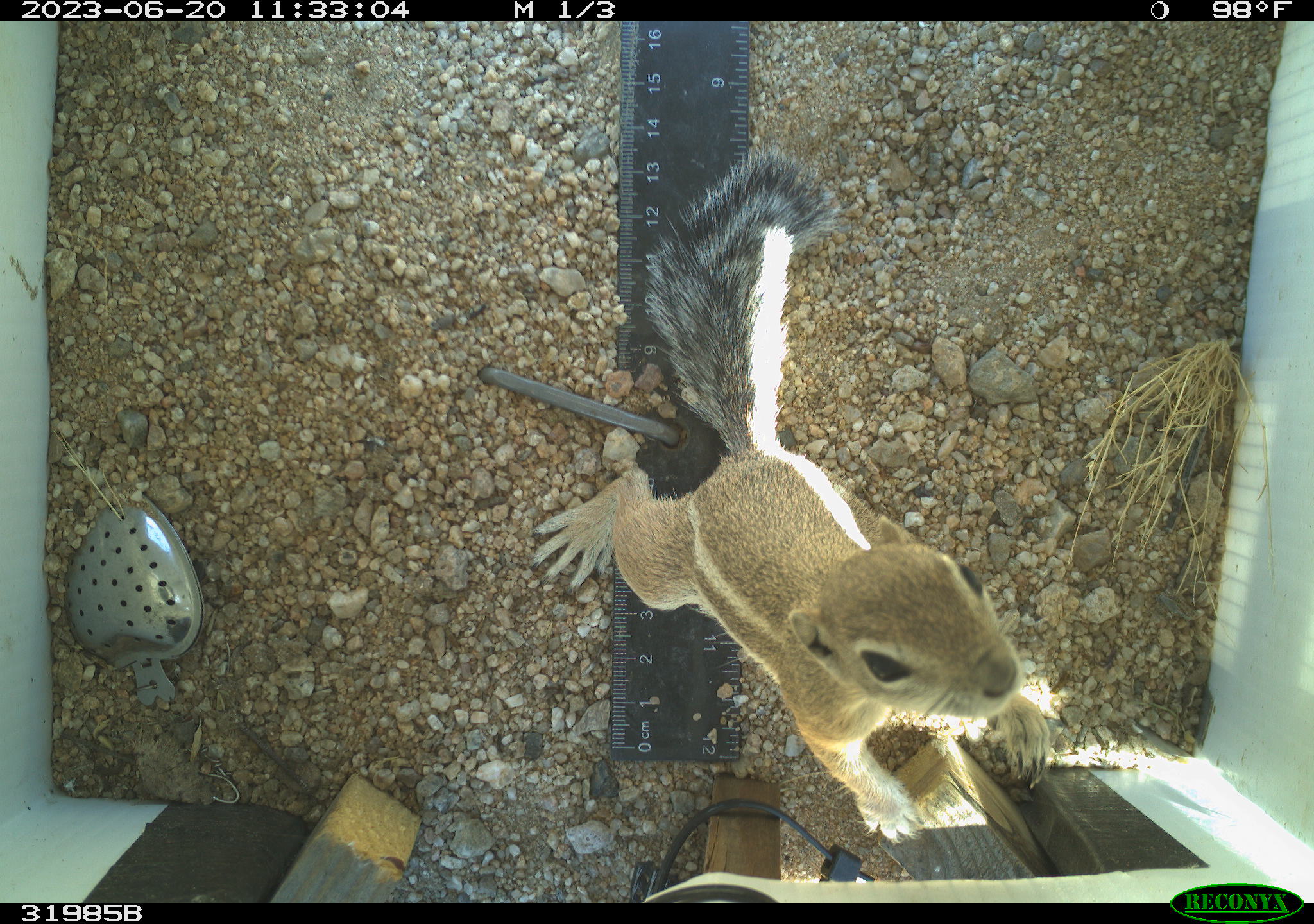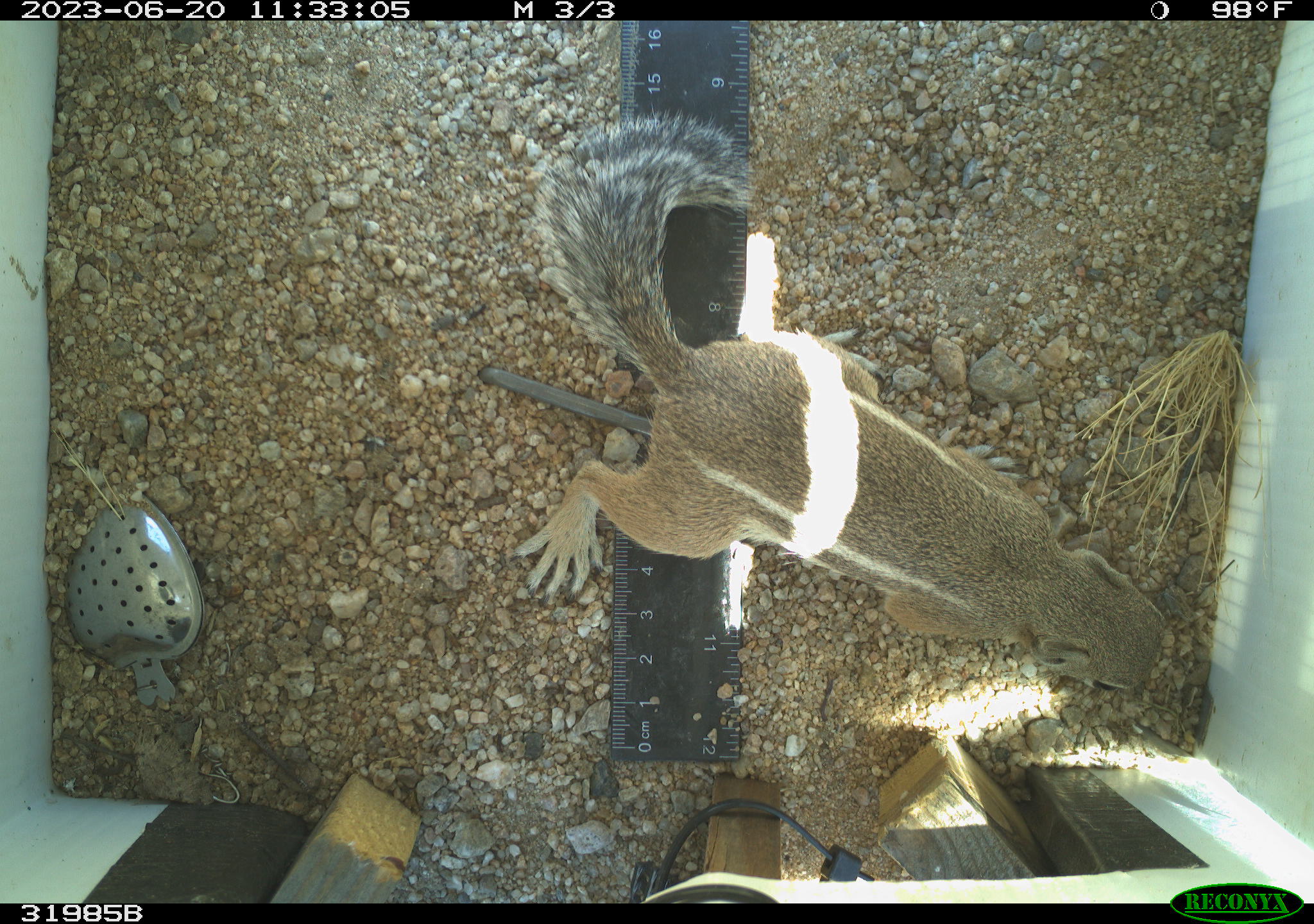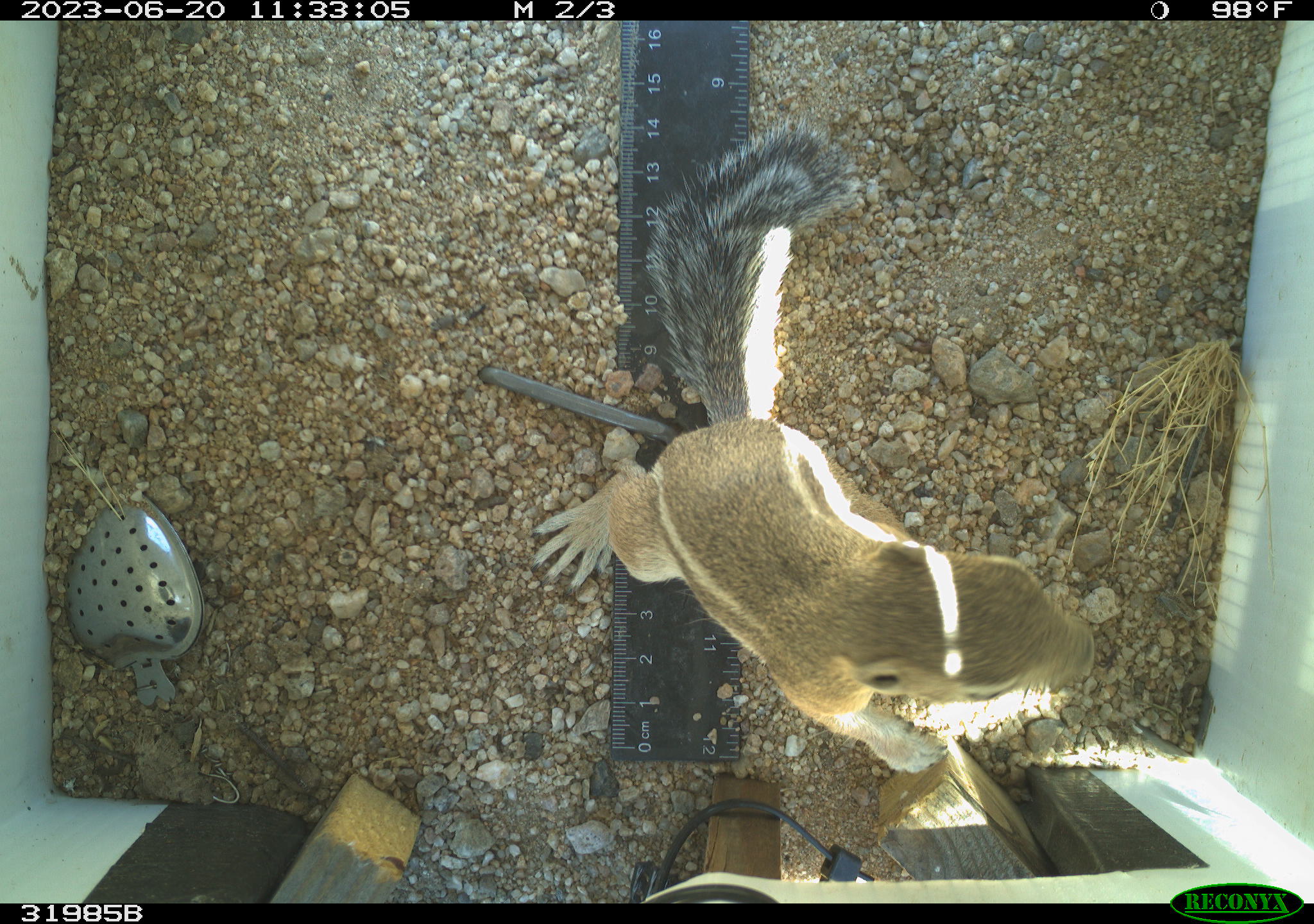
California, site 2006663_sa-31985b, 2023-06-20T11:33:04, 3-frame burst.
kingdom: Animalia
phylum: Chordata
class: Mammalia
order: Rodentia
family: Sciuridae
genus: Ammospermophilus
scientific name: Ammospermophilus leucurus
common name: white-tailed antelope squirrel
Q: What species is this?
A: White-tailed antelope squirrel (Ammospermophilus leucurus).